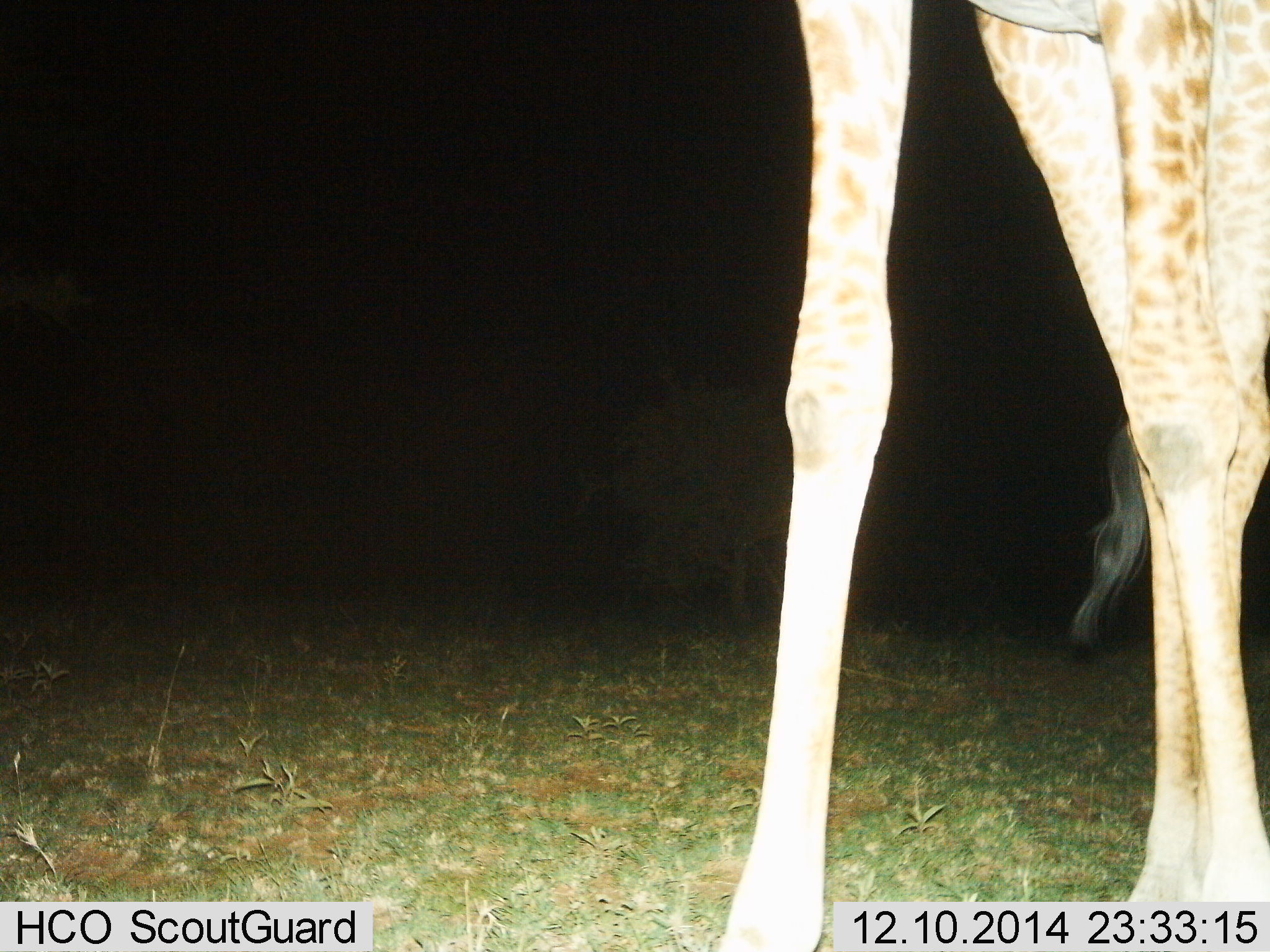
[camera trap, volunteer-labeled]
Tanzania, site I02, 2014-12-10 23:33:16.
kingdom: Animalia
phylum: Chordata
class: Mammalia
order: Artiodactyla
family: Giraffidae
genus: Giraffa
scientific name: Giraffa camelopardalis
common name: giraffe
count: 1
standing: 80%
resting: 0%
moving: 10%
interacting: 0%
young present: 0%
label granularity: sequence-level